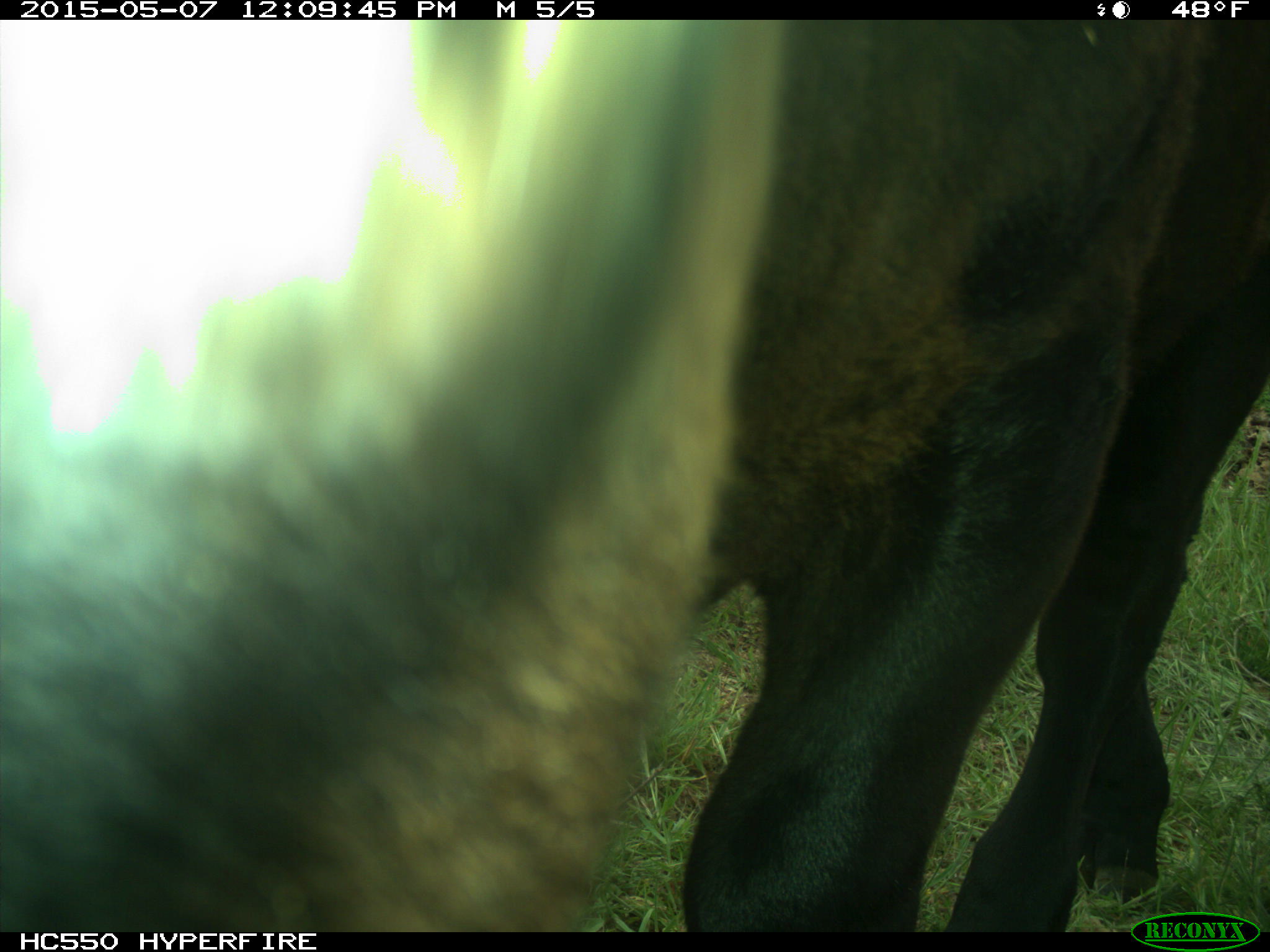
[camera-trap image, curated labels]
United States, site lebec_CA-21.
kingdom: Animalia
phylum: Chordata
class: Mammalia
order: Artiodactyla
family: Bovidae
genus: Bos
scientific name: Bos taurus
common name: domestic cow